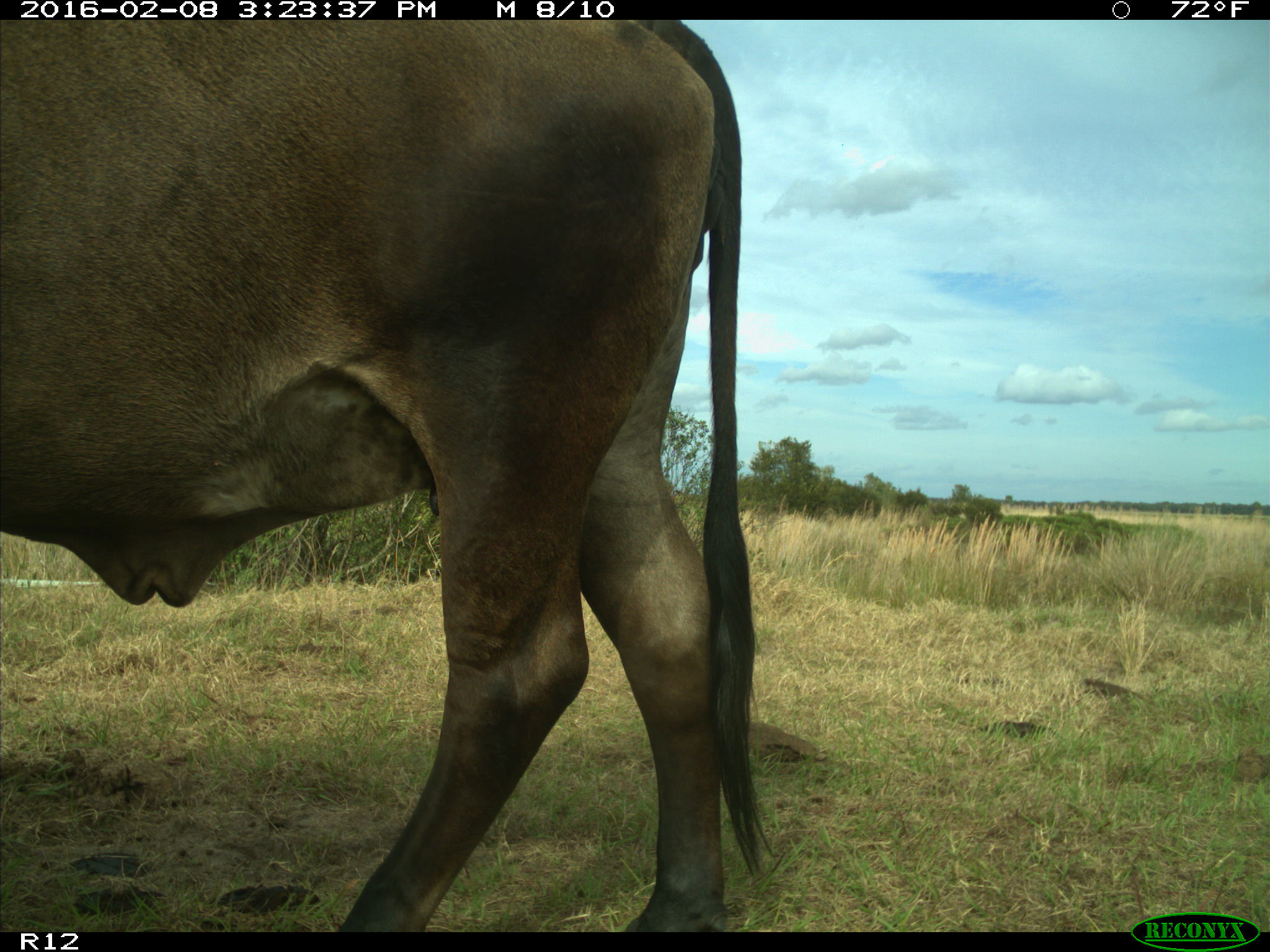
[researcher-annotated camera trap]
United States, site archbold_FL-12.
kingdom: Animalia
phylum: Chordata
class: Mammalia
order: Artiodactyla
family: Bovidae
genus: Bos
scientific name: Bos taurus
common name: domestic cow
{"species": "Bos taurus (domestic cow)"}